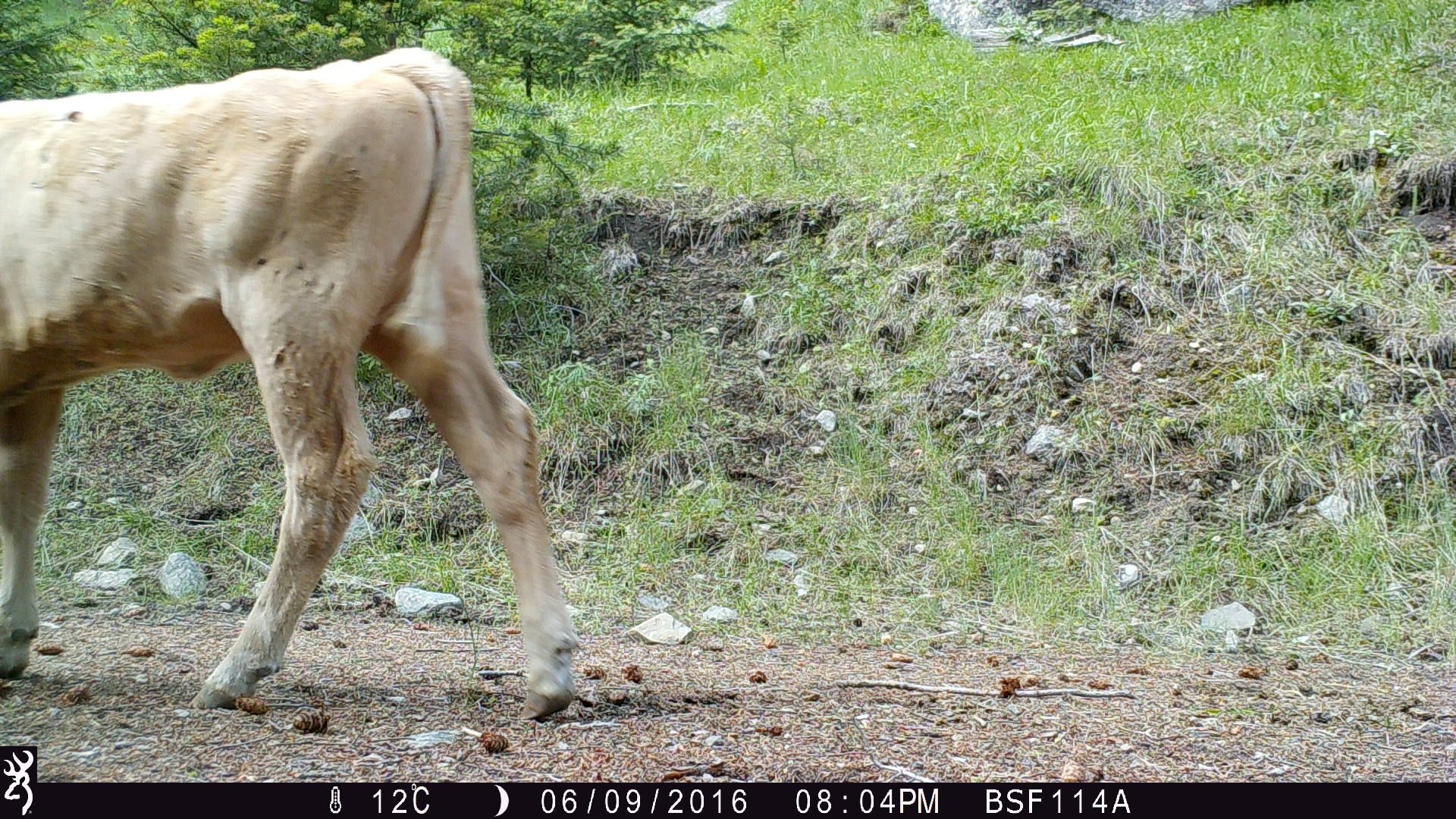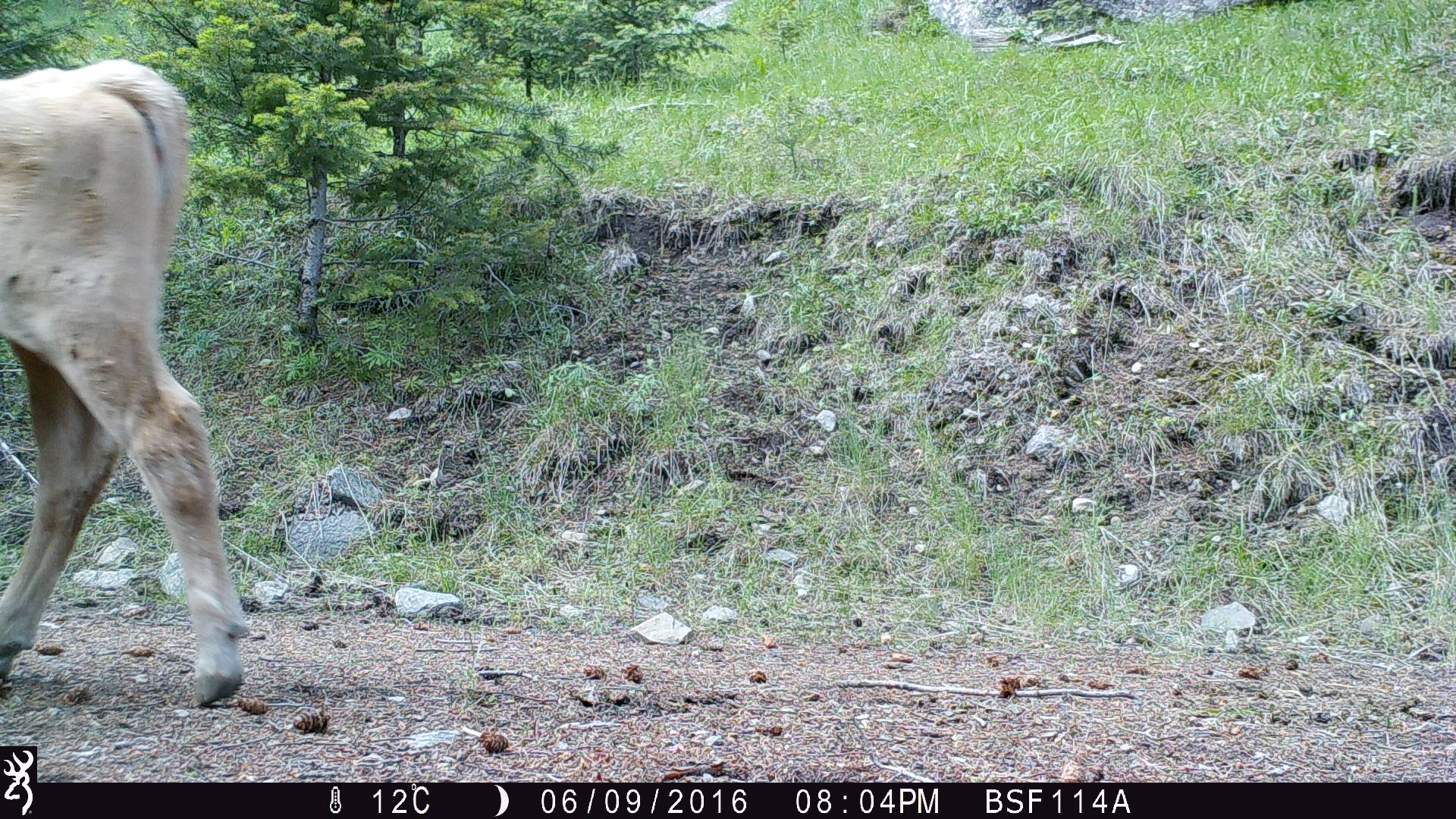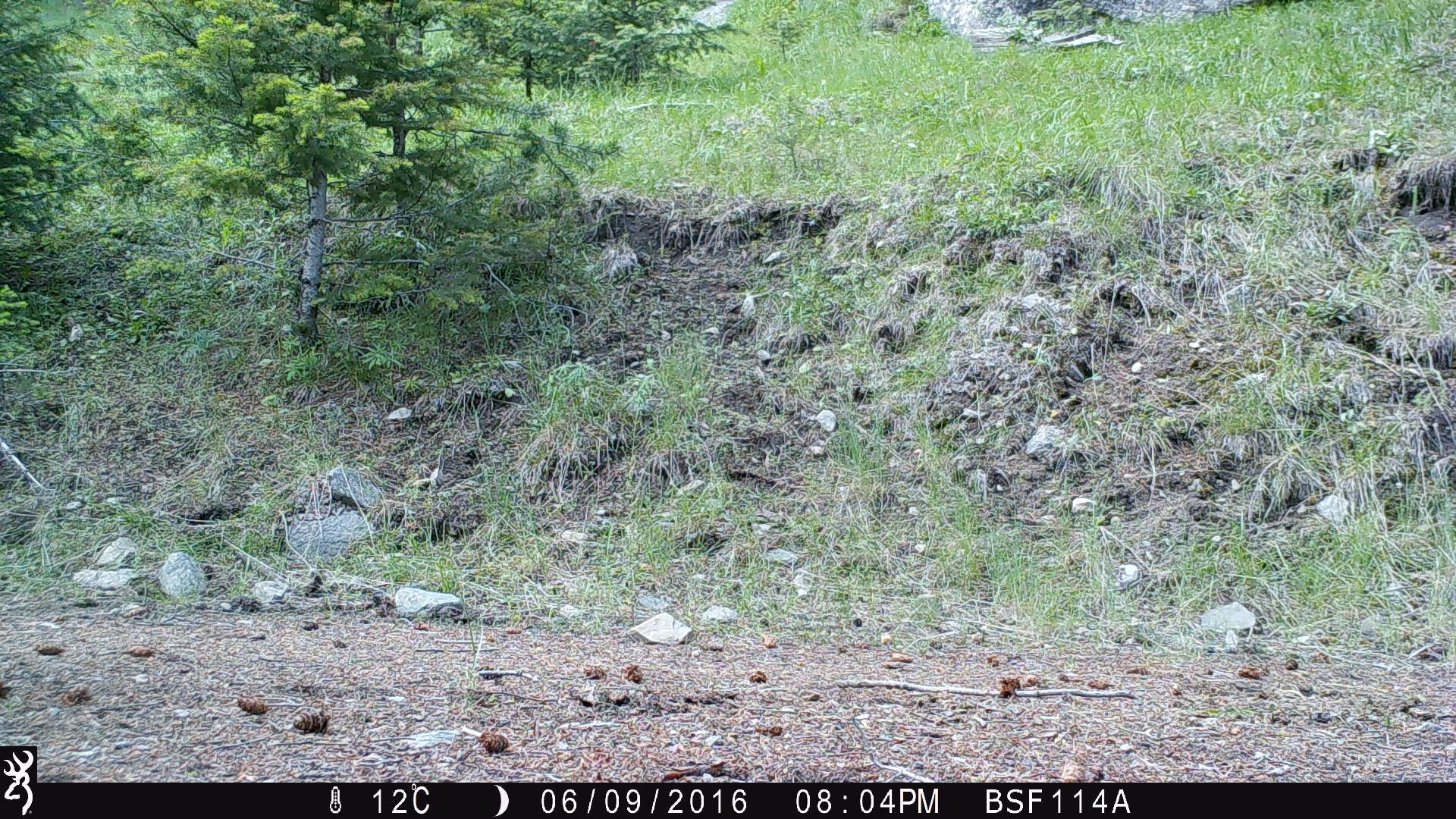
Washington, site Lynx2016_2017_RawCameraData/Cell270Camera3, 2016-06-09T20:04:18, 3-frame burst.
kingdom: Animalia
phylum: Chordata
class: Mammalia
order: Artiodactyla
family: Bovidae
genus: Bos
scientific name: Bos taurus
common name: domestic cattle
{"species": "domestic cattle (Bos taurus)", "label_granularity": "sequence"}